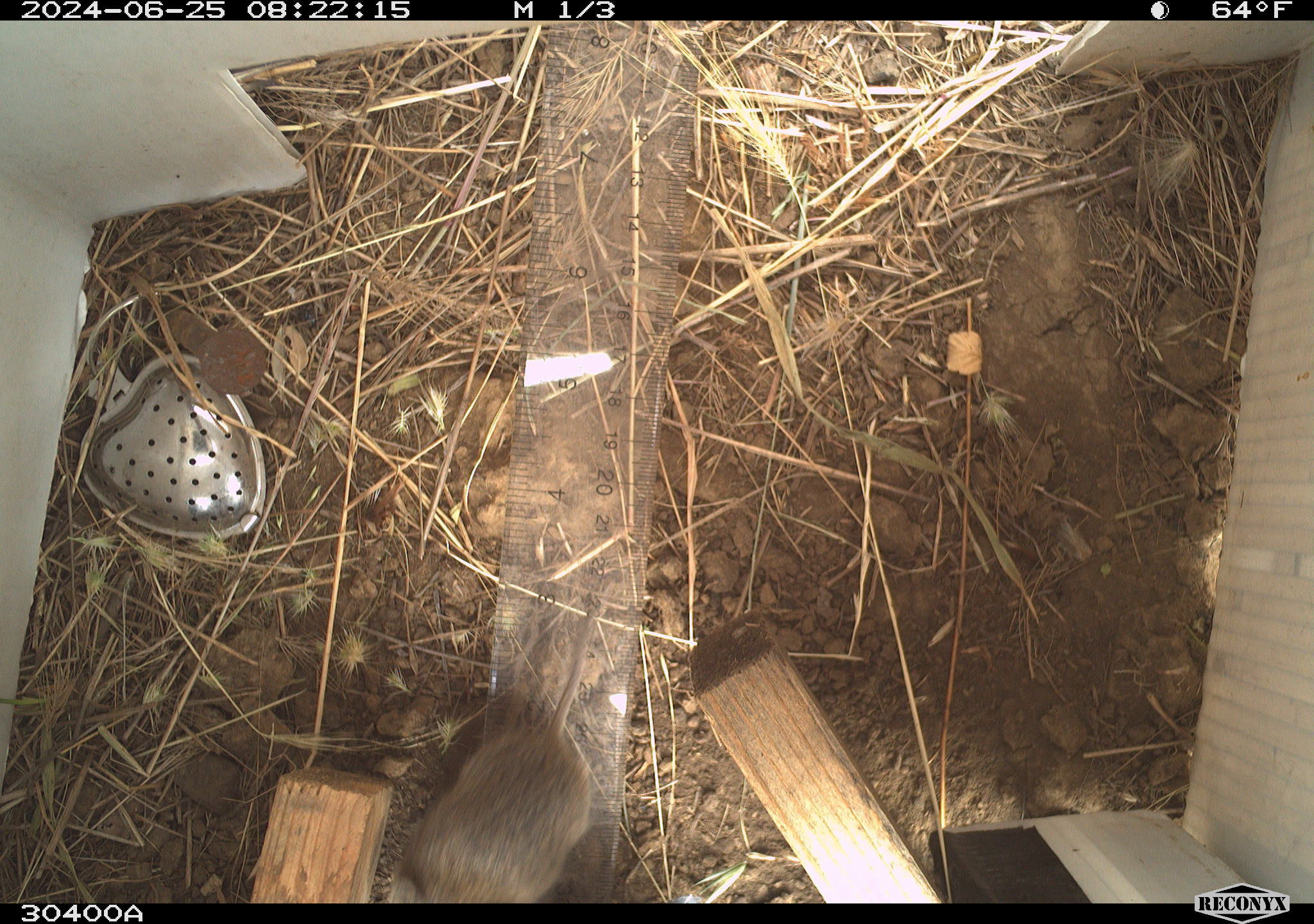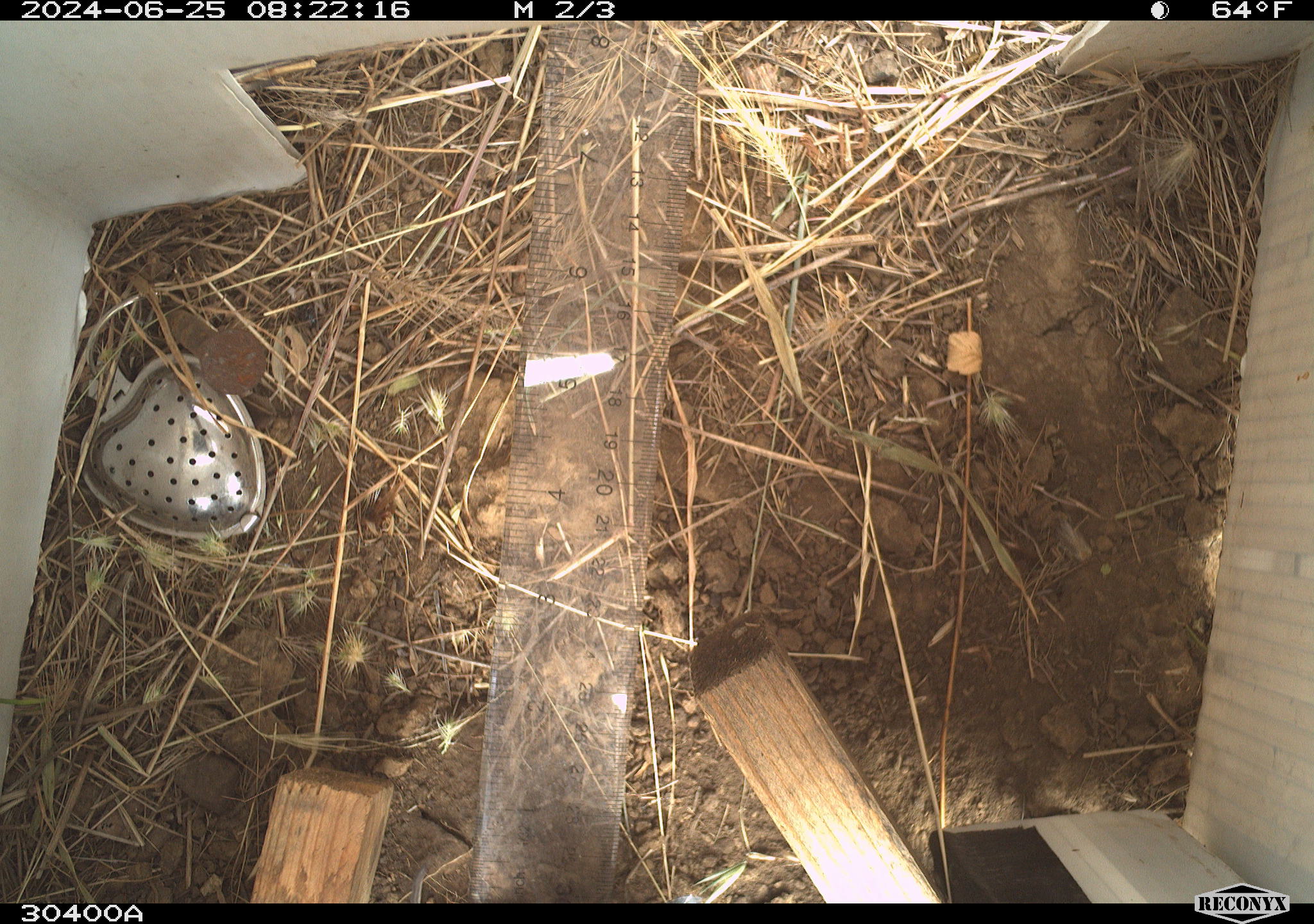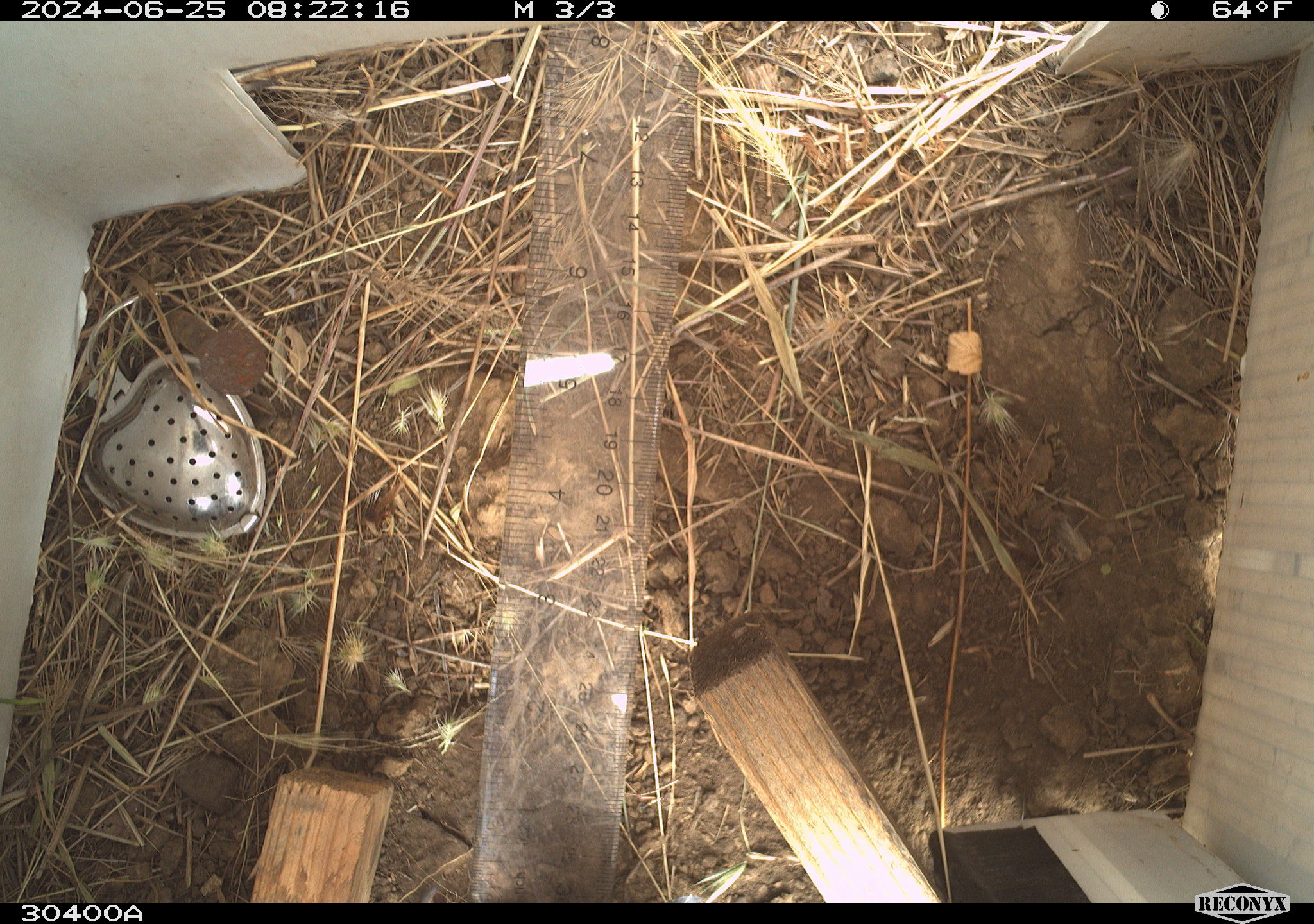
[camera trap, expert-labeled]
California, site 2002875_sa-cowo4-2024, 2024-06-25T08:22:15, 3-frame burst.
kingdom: Animalia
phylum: Chordata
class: Mammalia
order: Rodentia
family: Cricetidae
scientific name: Arvicolinae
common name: voles, lemmings, and muskrats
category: arvicolinae subfamily